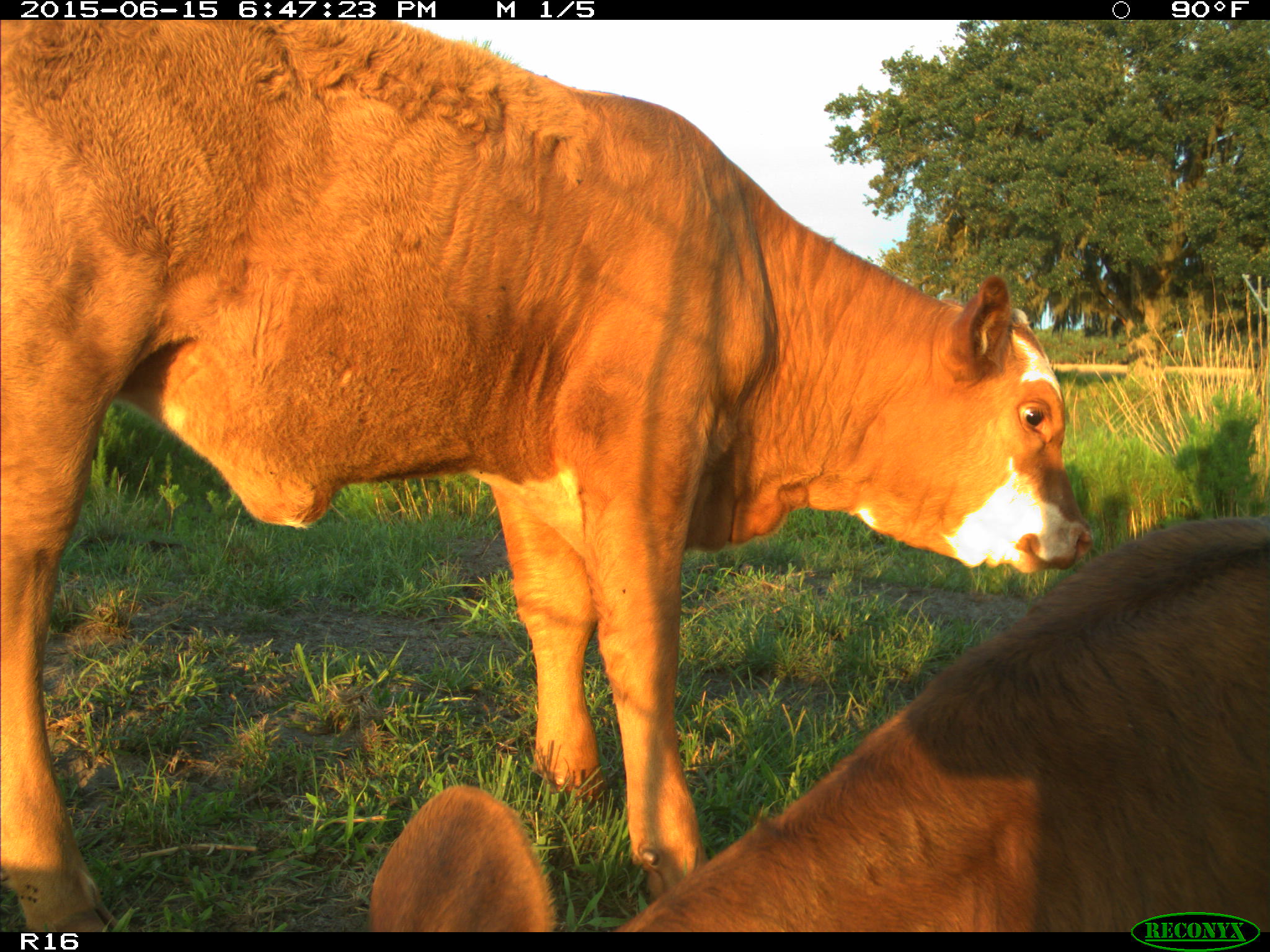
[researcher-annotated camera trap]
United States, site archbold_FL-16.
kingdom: Animalia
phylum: Chordata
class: Mammalia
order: Artiodactyla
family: Bovidae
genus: Bos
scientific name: Bos taurus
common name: domestic cow